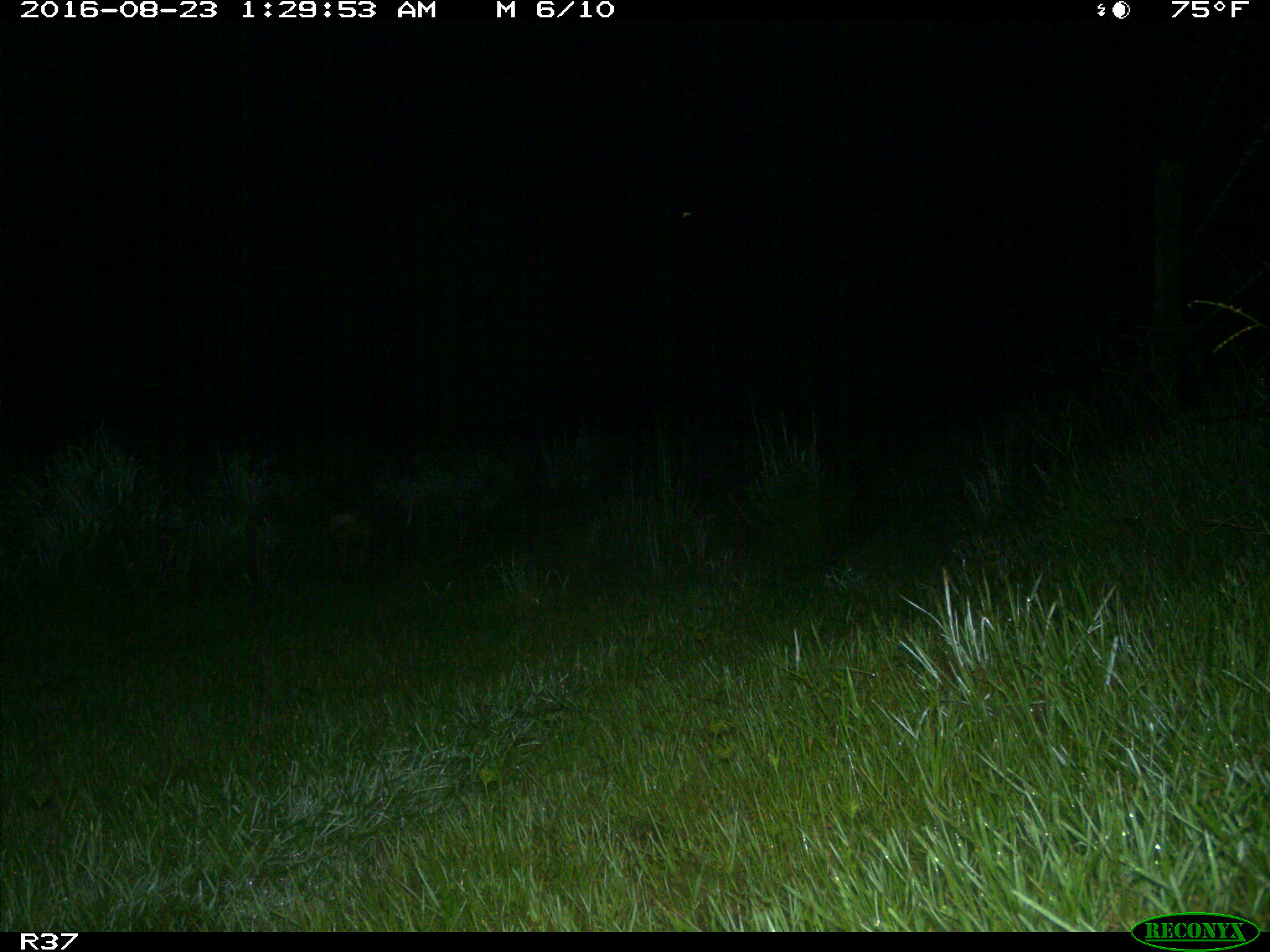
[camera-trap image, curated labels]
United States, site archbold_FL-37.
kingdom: Animalia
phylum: Chordata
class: Mammalia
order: Carnivora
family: Canidae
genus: Canis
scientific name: Canis latrans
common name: coyote